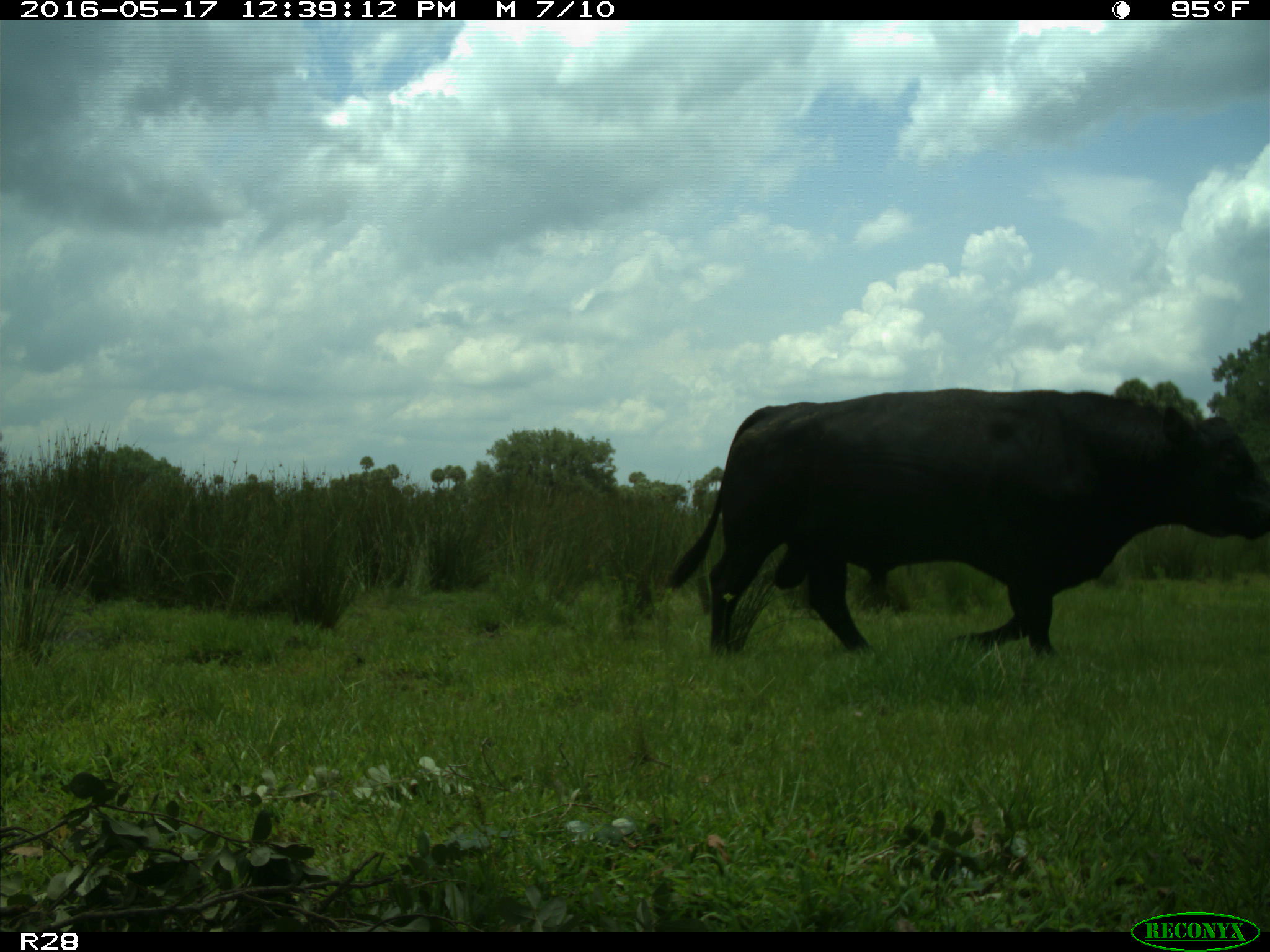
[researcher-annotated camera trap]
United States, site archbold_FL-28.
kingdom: Animalia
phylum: Chordata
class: Mammalia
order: Artiodactyla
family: Bovidae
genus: Bos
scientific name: Bos taurus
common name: domestic cow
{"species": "Bos taurus (domestic cow)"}